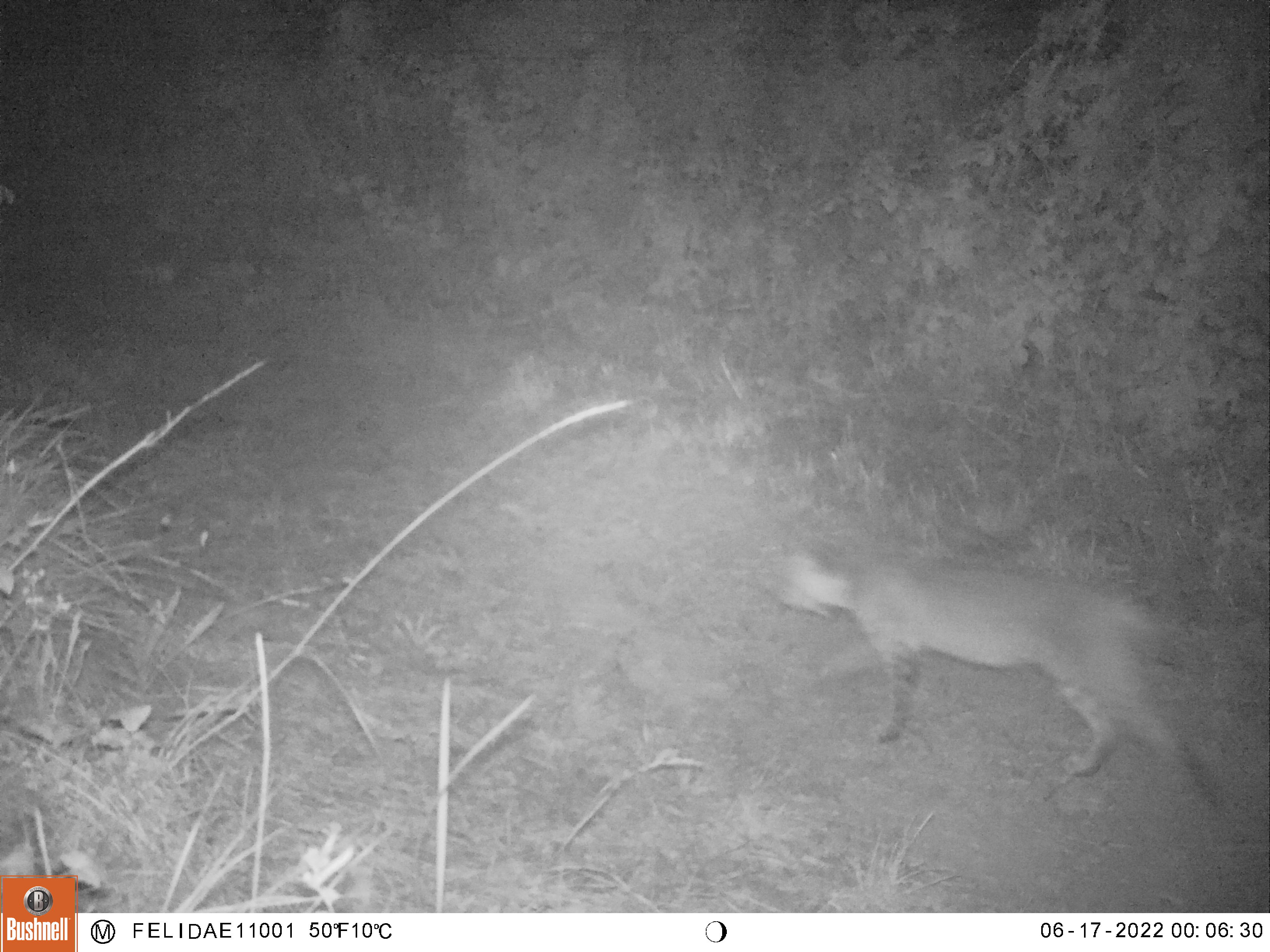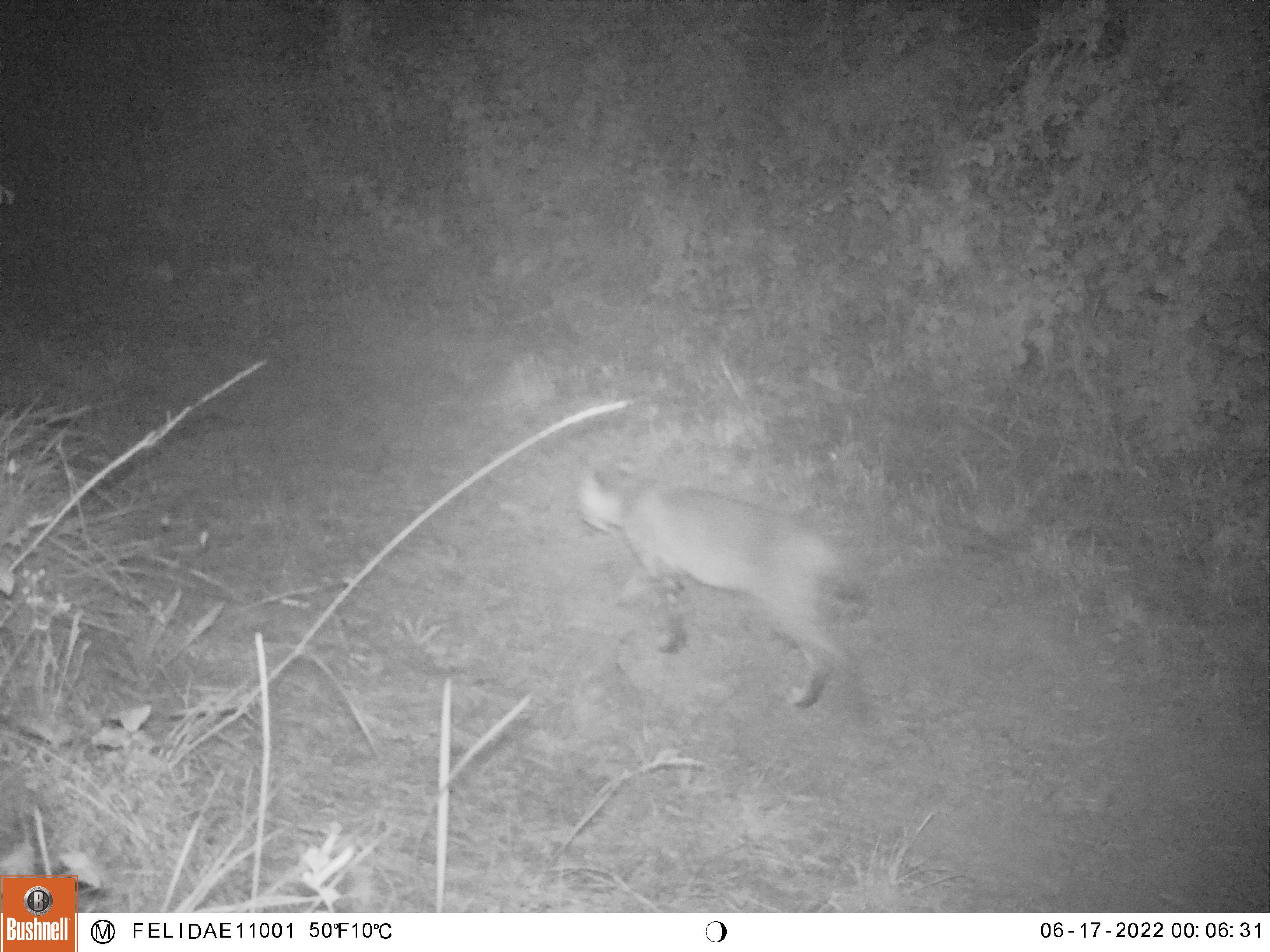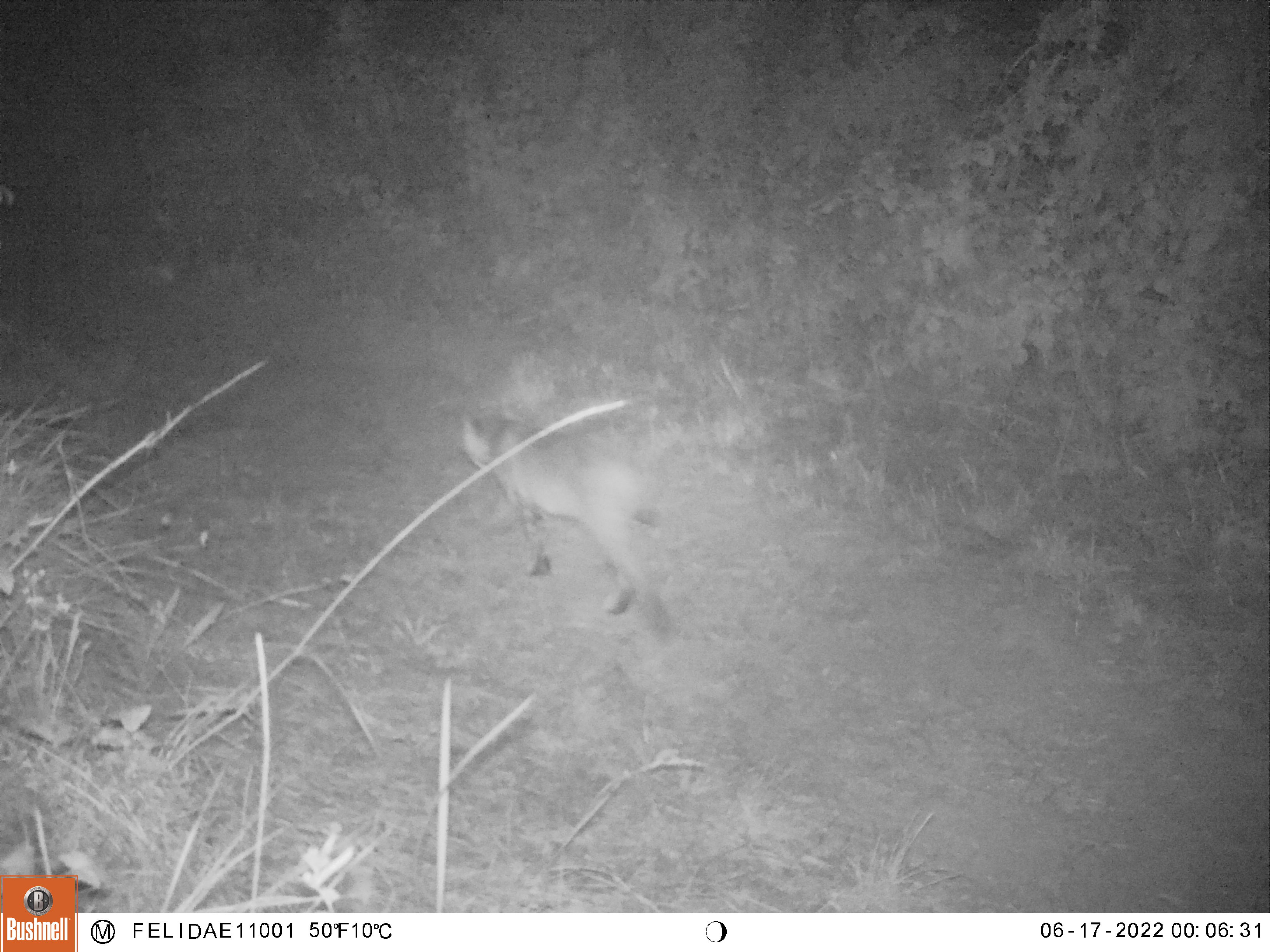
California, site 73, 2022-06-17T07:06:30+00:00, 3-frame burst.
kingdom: Animalia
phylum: Chordata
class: Mammalia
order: Carnivora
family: Felidae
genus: Lynx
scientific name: Lynx rufus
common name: bobcat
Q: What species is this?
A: Bobcat (Lynx rufus).